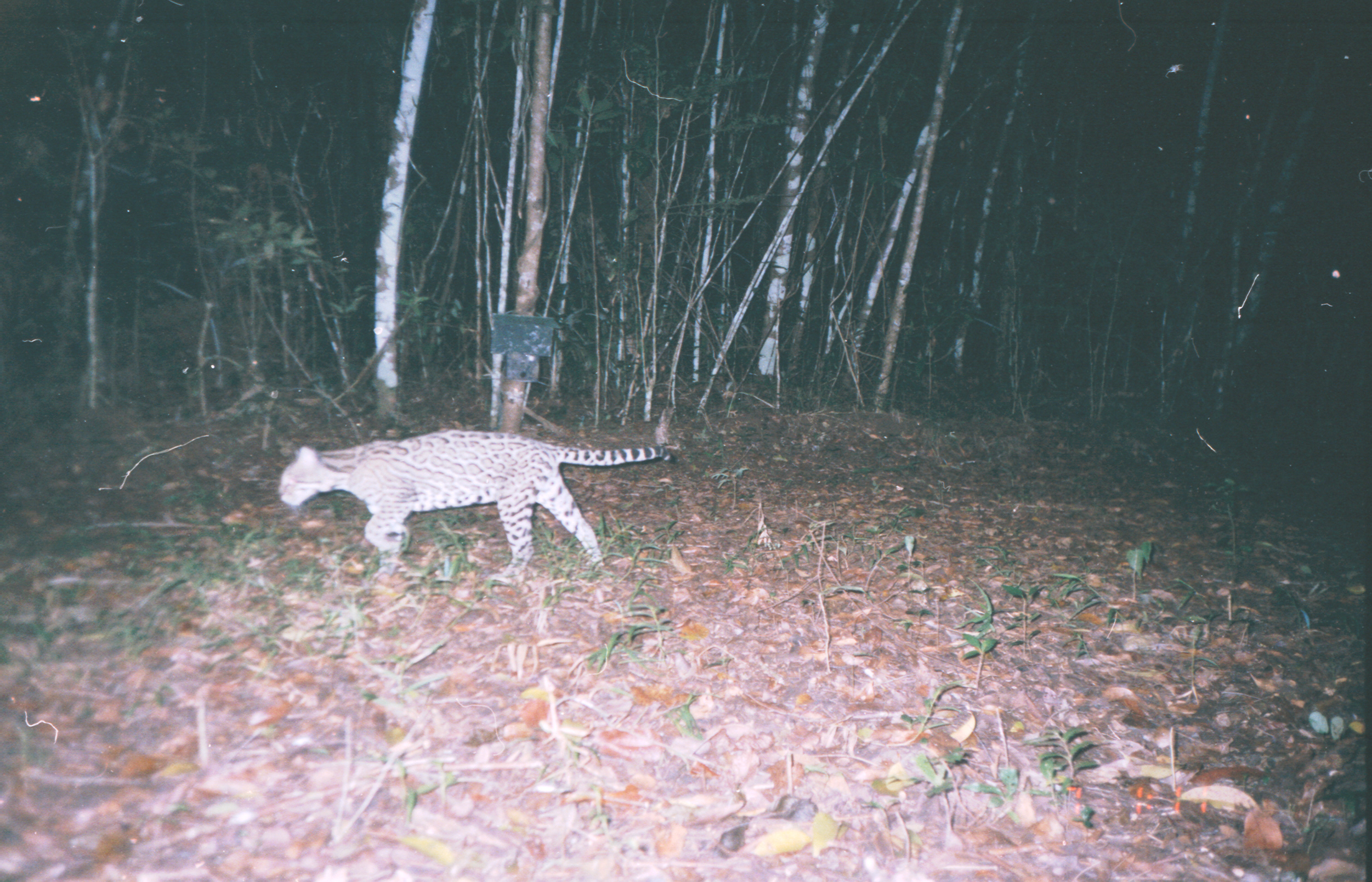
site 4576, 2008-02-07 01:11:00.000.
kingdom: Animalia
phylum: Chordata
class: Mammalia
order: Carnivora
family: Felidae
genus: Leopardus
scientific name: Leopardus pardalis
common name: ocelot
Leopardus pardalis (ocelot).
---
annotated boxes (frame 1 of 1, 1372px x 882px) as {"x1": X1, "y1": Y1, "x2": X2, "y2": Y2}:
leopardus pardalis: {"x1": 278, "y1": 429, "x2": 676, "y2": 585}